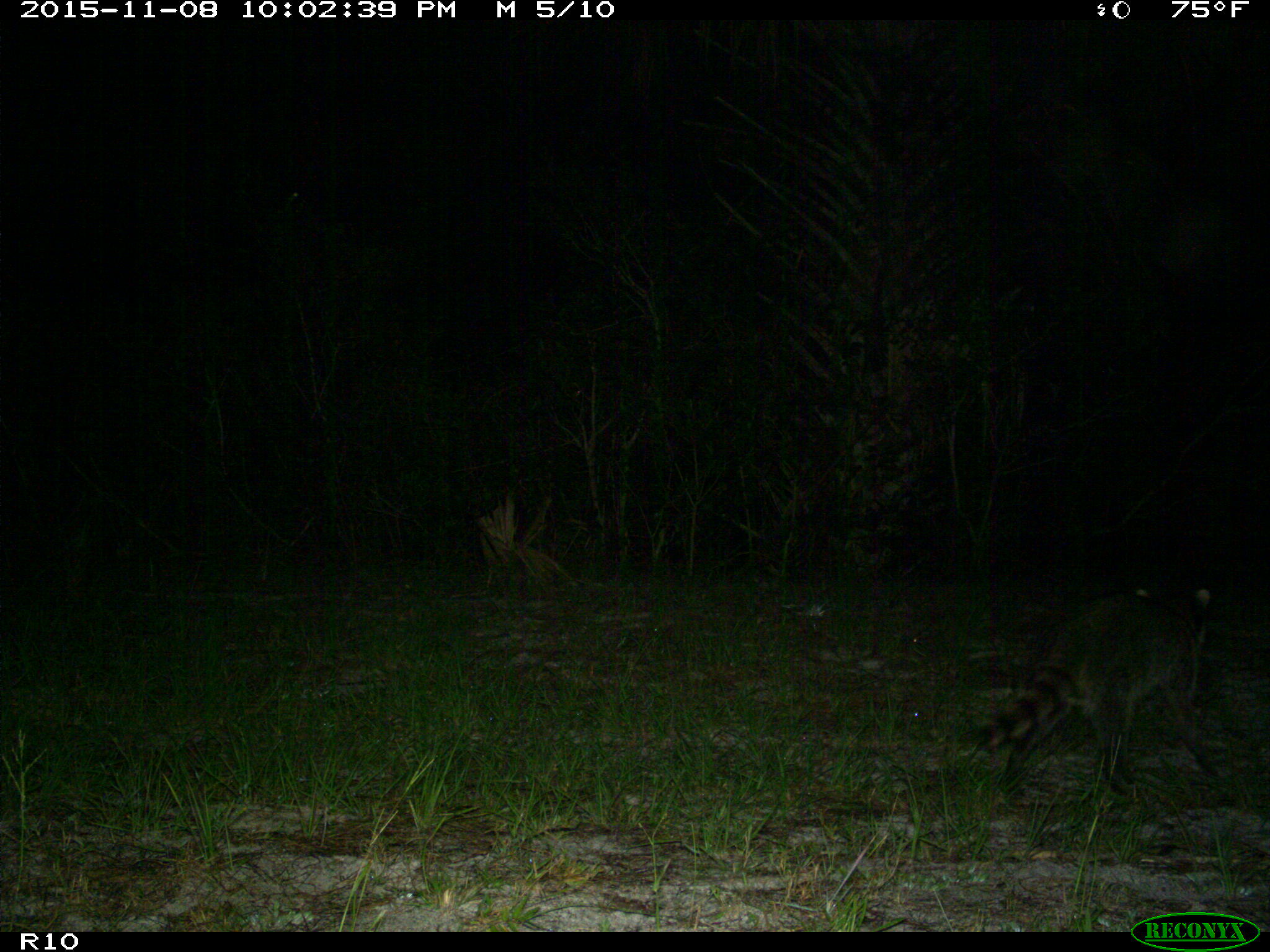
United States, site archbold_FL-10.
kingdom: Animalia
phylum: Chordata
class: Mammalia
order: Carnivora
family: Procyonidae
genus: Procyon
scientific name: Procyon lotor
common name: common raccoon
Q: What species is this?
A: Procyon lotor (common raccoon).